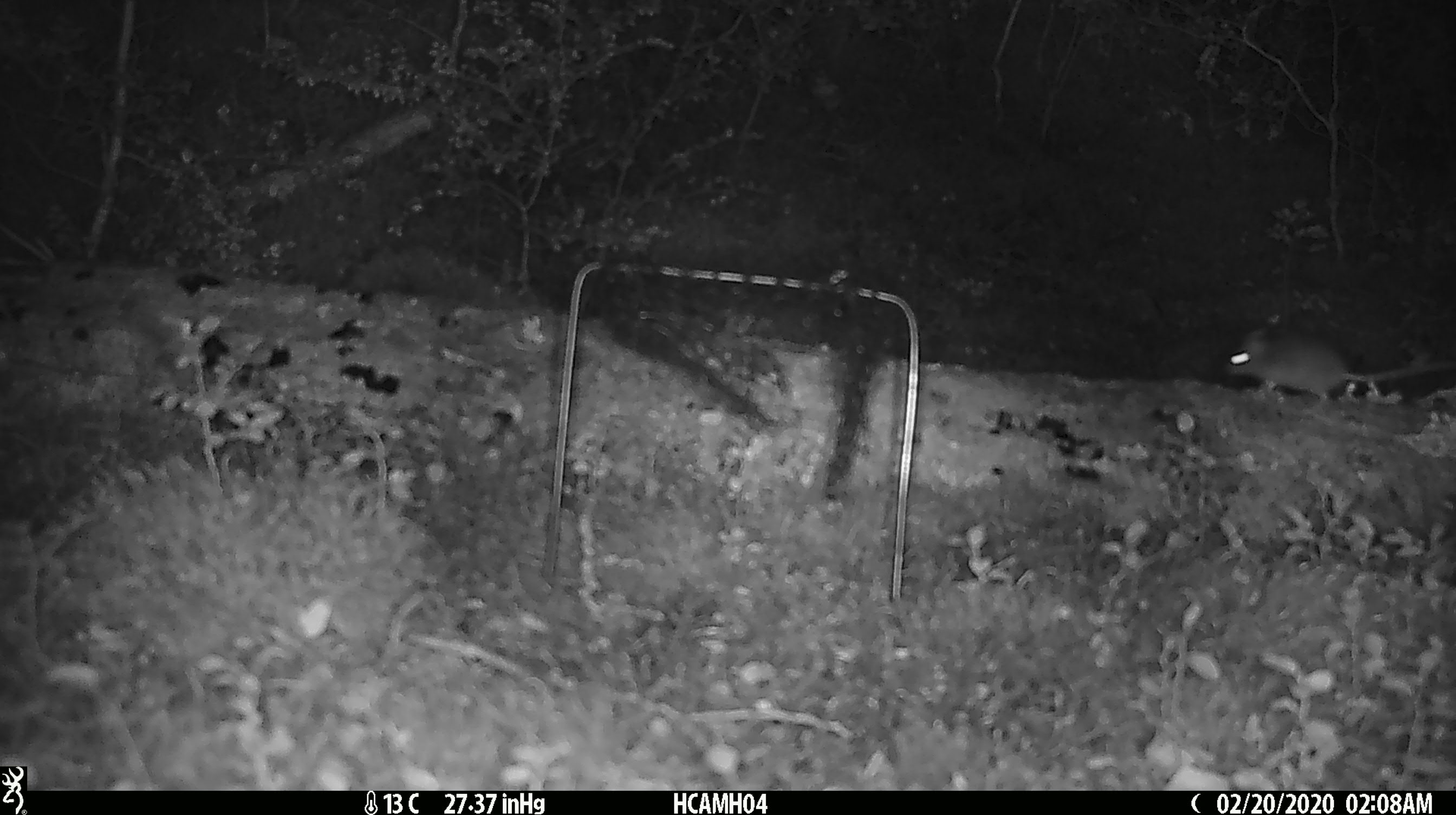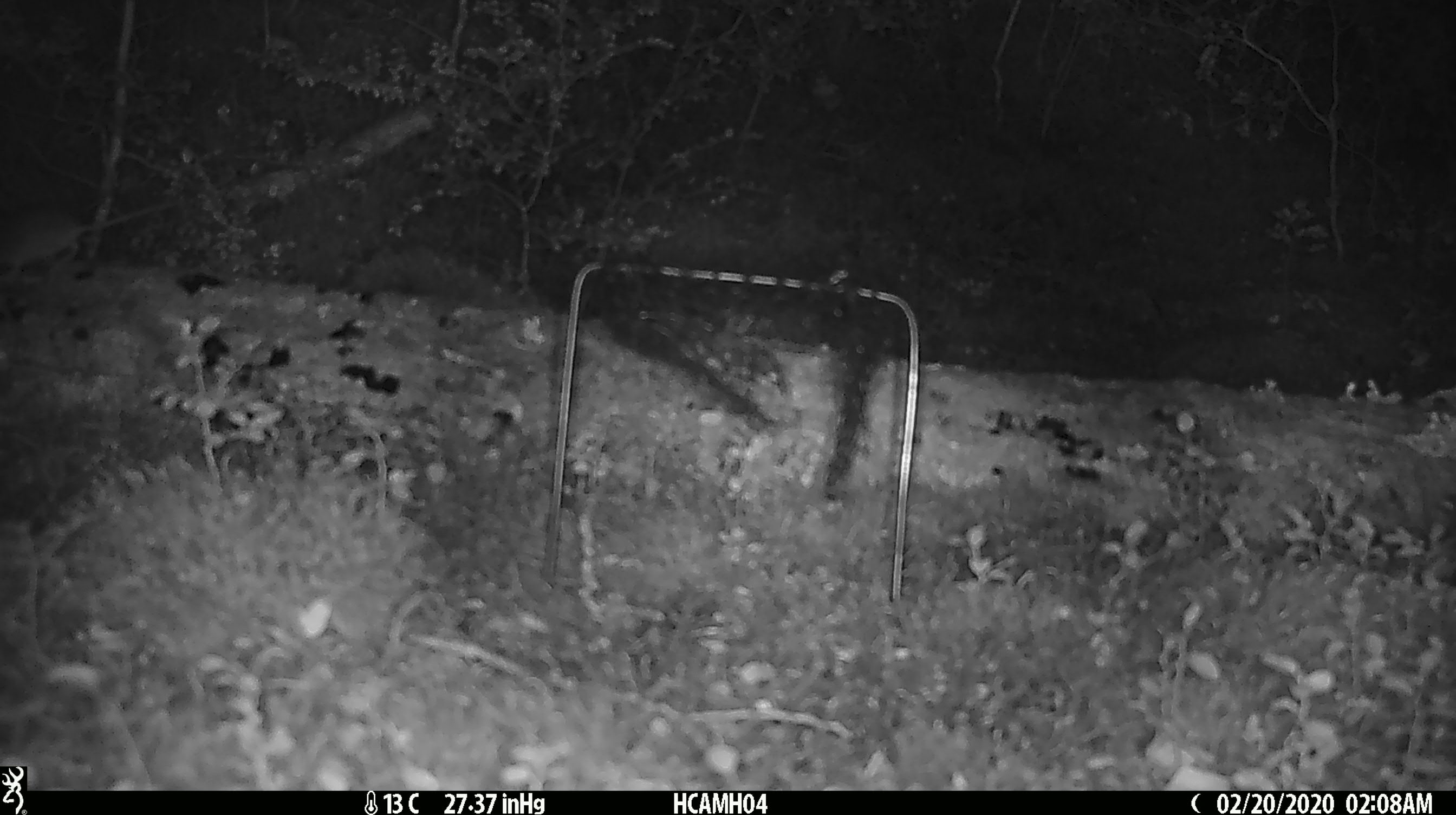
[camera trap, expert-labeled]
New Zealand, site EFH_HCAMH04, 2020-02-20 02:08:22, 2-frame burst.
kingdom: Animalia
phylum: Chordata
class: Mammalia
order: Rodentia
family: Muridae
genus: Mus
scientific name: Mus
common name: mouse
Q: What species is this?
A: Mouse (Mus).